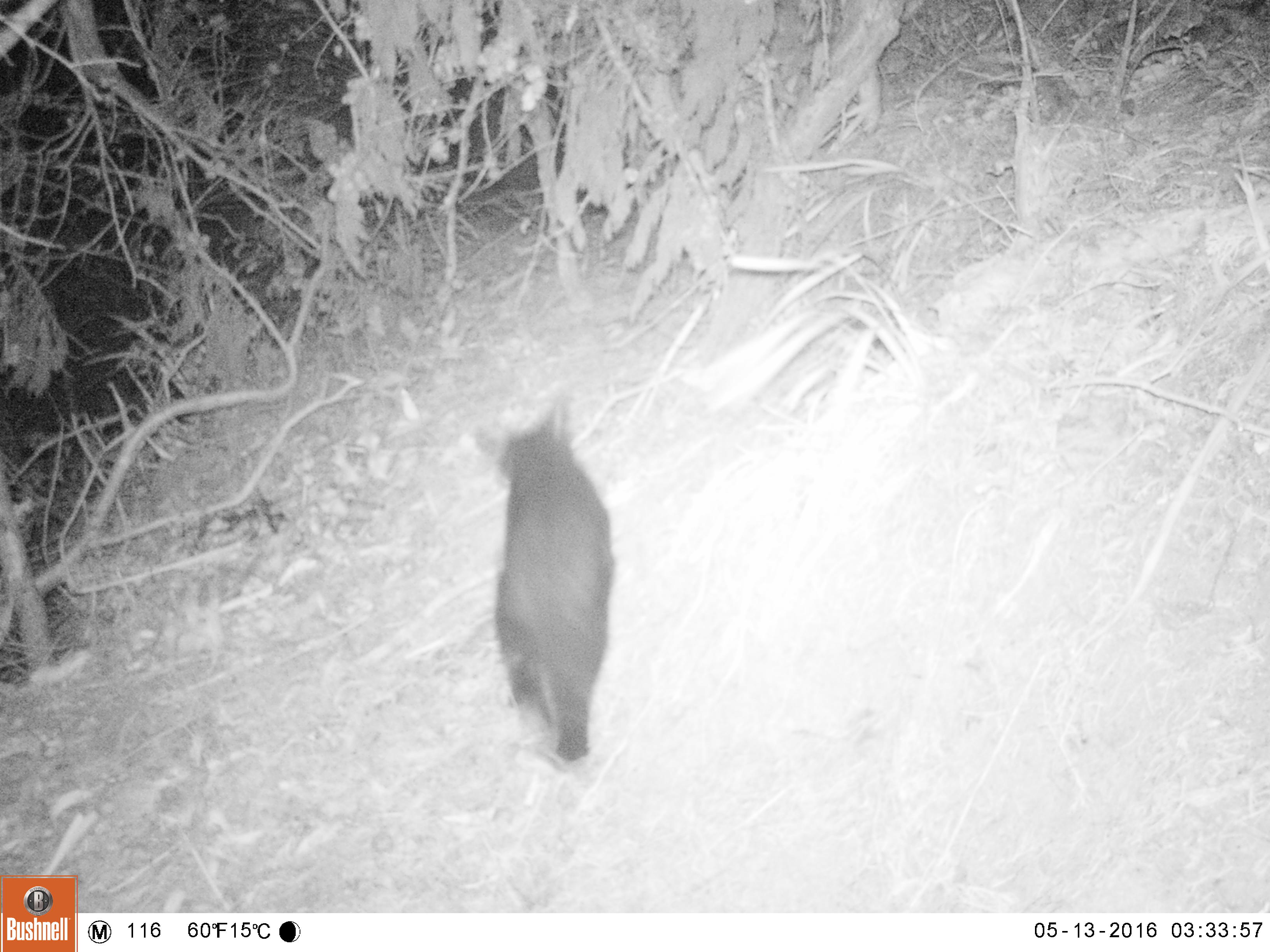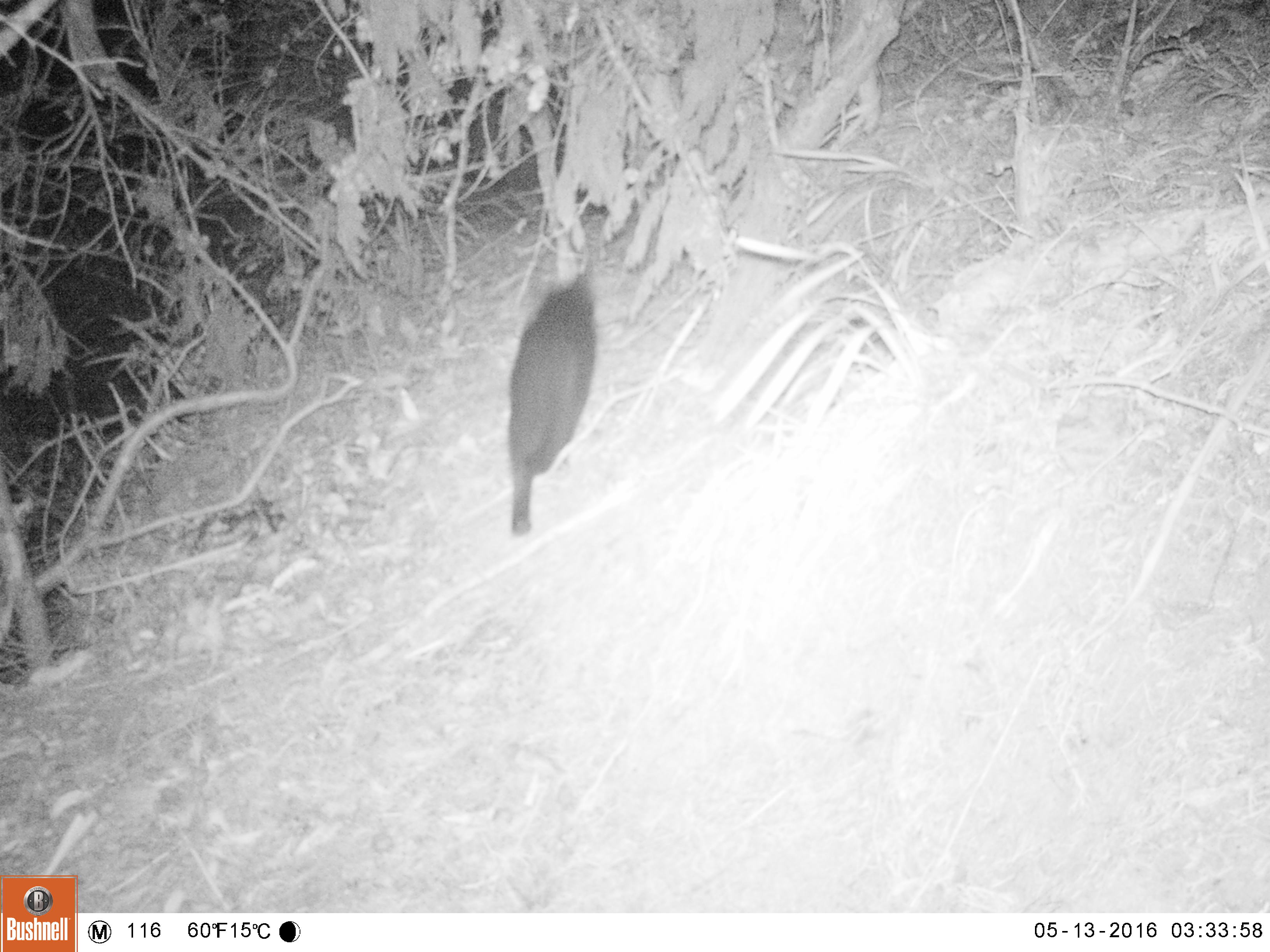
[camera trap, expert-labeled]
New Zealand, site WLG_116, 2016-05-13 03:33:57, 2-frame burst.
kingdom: Animalia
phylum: Chordata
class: Mammalia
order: Carnivora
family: Felidae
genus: Felis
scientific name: Felis catus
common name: domestic cat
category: cat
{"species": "cat (domestic cat) (Felis catus)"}